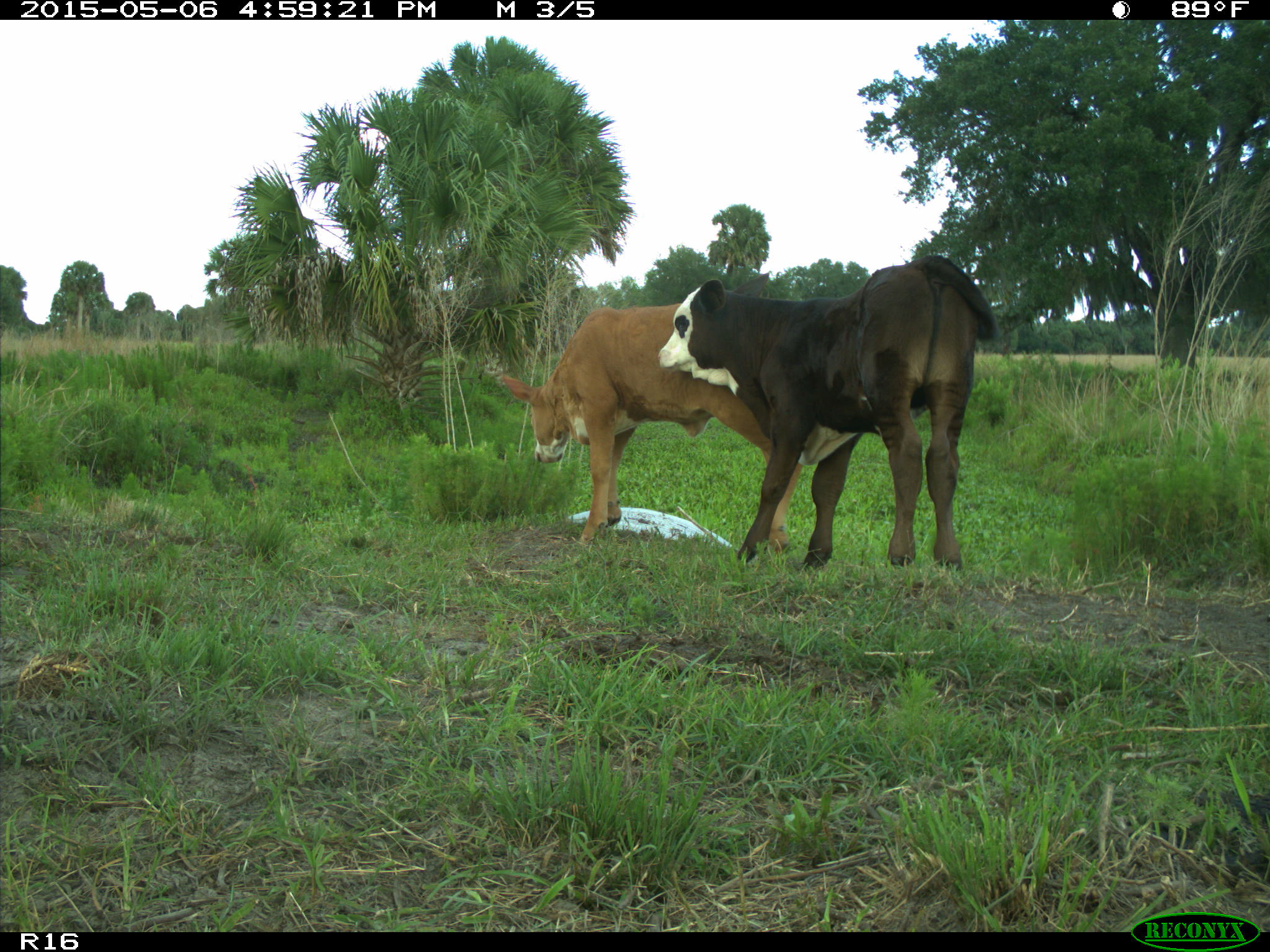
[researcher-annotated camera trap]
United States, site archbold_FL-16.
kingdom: Animalia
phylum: Chordata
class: Mammalia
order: Artiodactyla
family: Bovidae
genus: Bos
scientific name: Bos taurus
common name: domestic cow